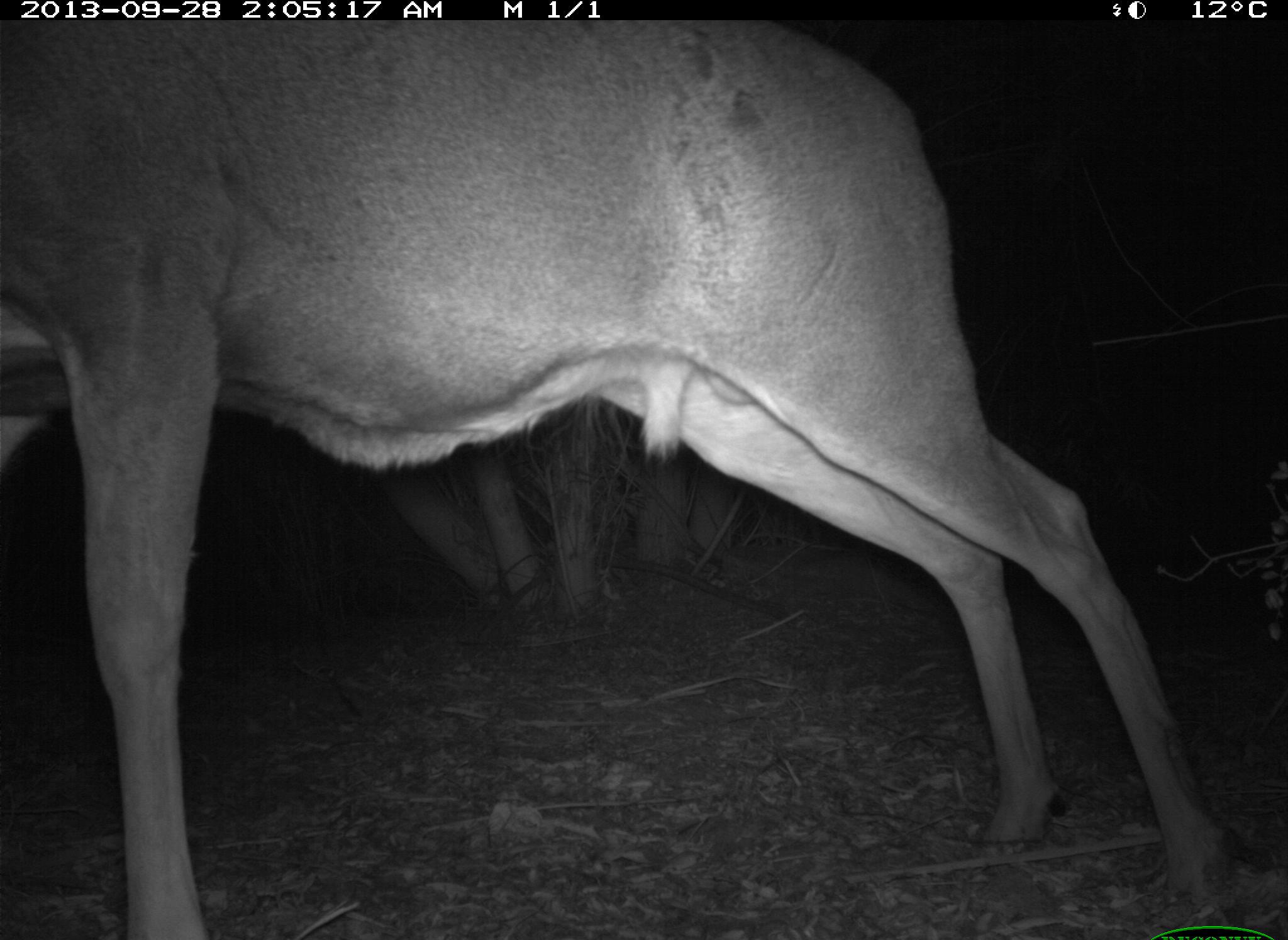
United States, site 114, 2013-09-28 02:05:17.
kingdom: Animalia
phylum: Chordata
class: Mammalia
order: Artiodactyla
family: Cervidae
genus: Odocoileus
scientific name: Odocoileus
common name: deer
Deer (Odocoileus).